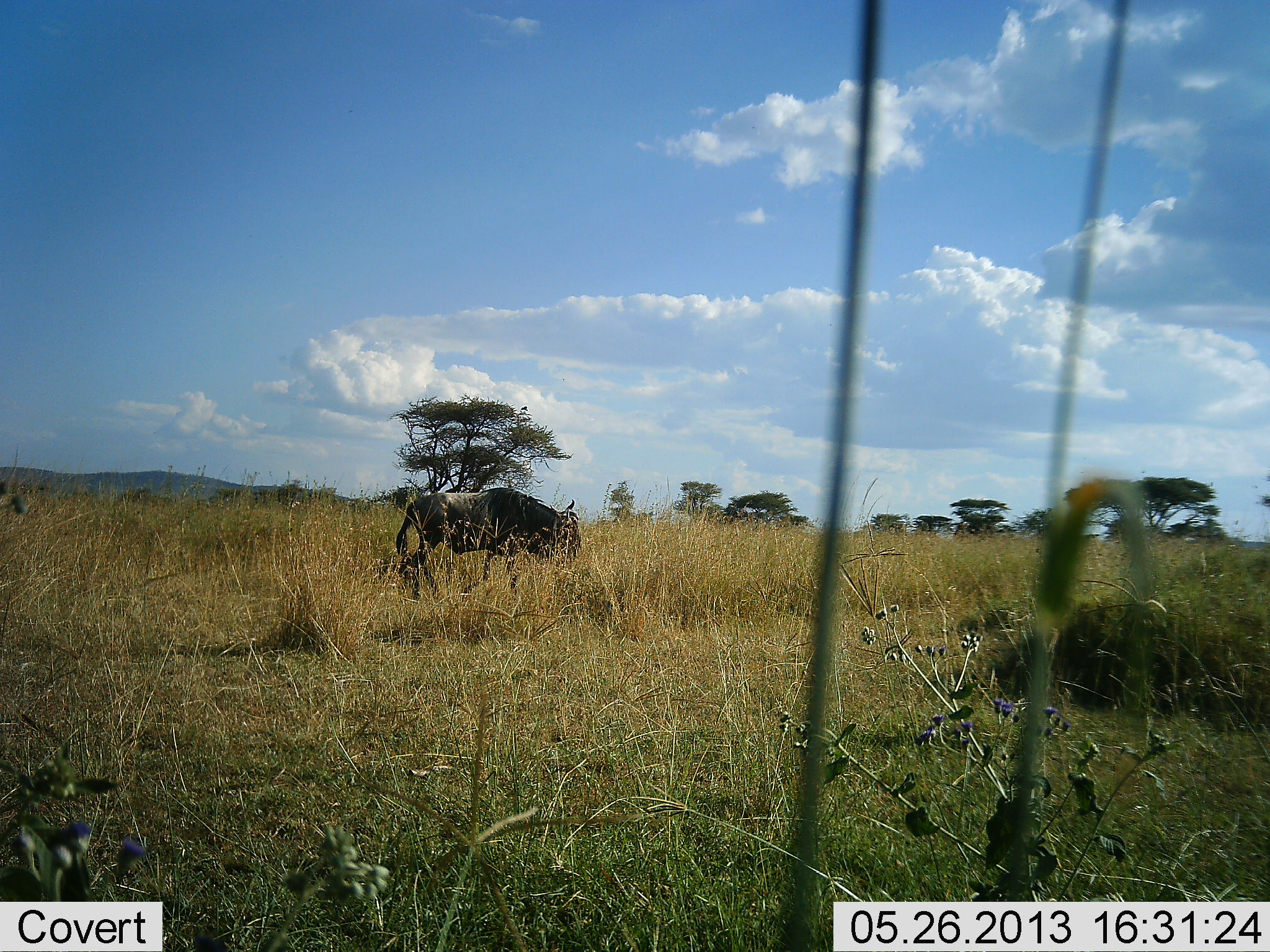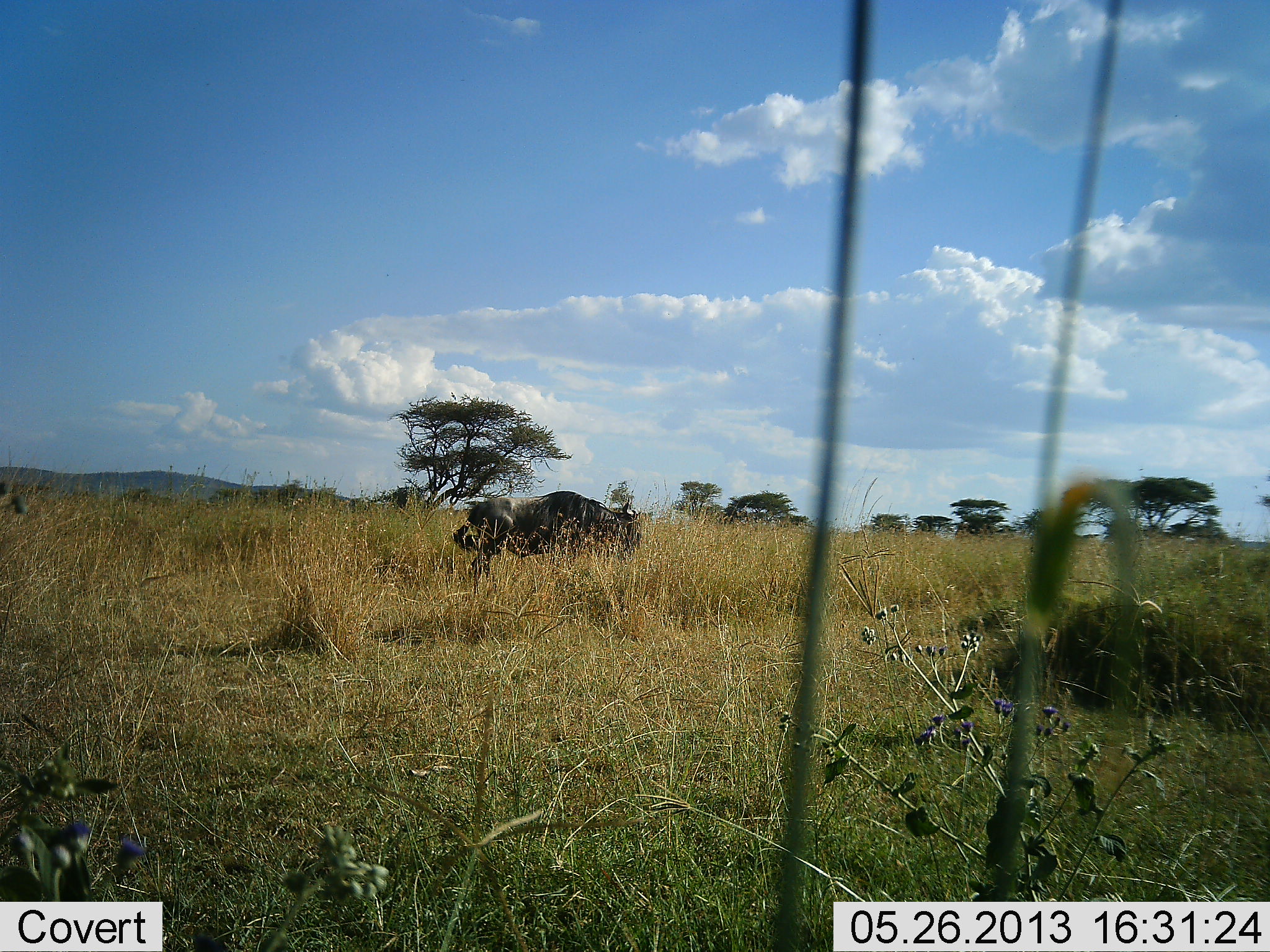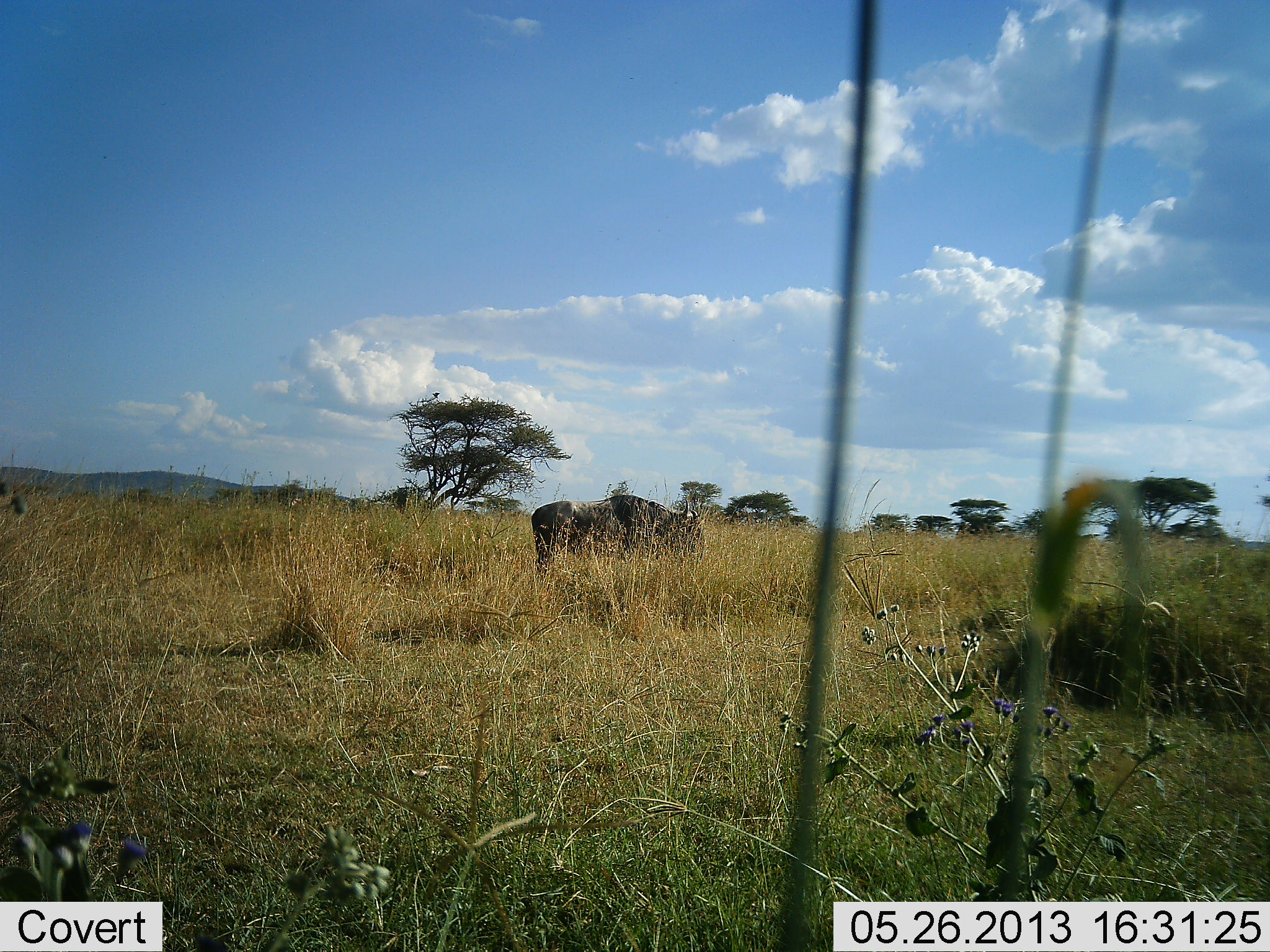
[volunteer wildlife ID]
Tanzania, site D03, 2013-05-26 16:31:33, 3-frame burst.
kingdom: Animalia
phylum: Chordata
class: Mammalia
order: Artiodactyla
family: Bovidae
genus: Connochaetes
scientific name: Connochaetes taurinus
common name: blue wildebeest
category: wildebeest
Wildebeest (blue wildebeest) (Connochaetes taurinus), count 1. Behavior (volunteer vote fractions): standing 18%, resting 0%, moving 100%, interacting 0%. Young present (vote fraction): 0%. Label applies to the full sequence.